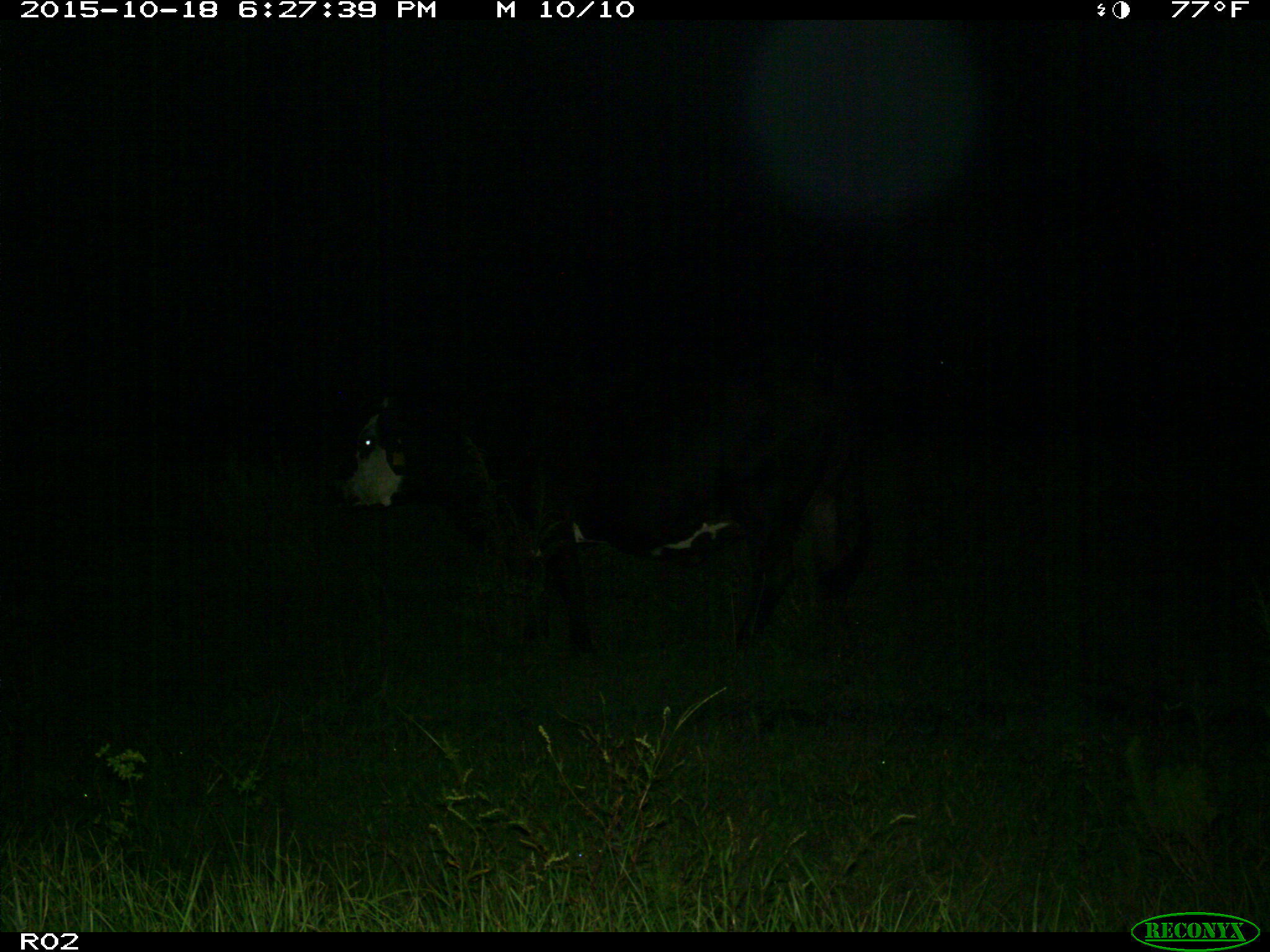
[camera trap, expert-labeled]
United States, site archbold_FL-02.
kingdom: Animalia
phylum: Chordata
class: Mammalia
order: Artiodactyla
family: Bovidae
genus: Bos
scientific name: Bos taurus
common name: domestic cow